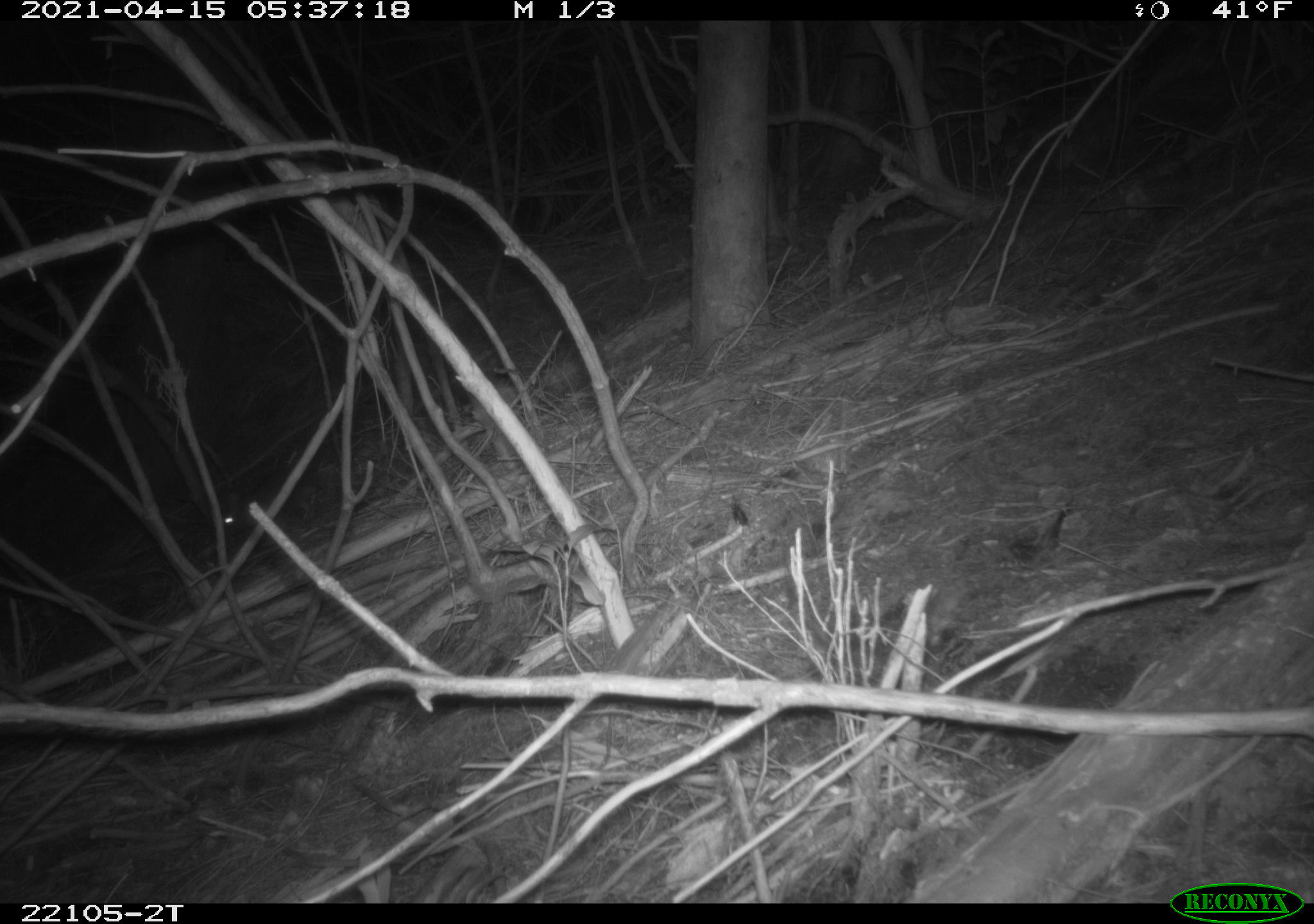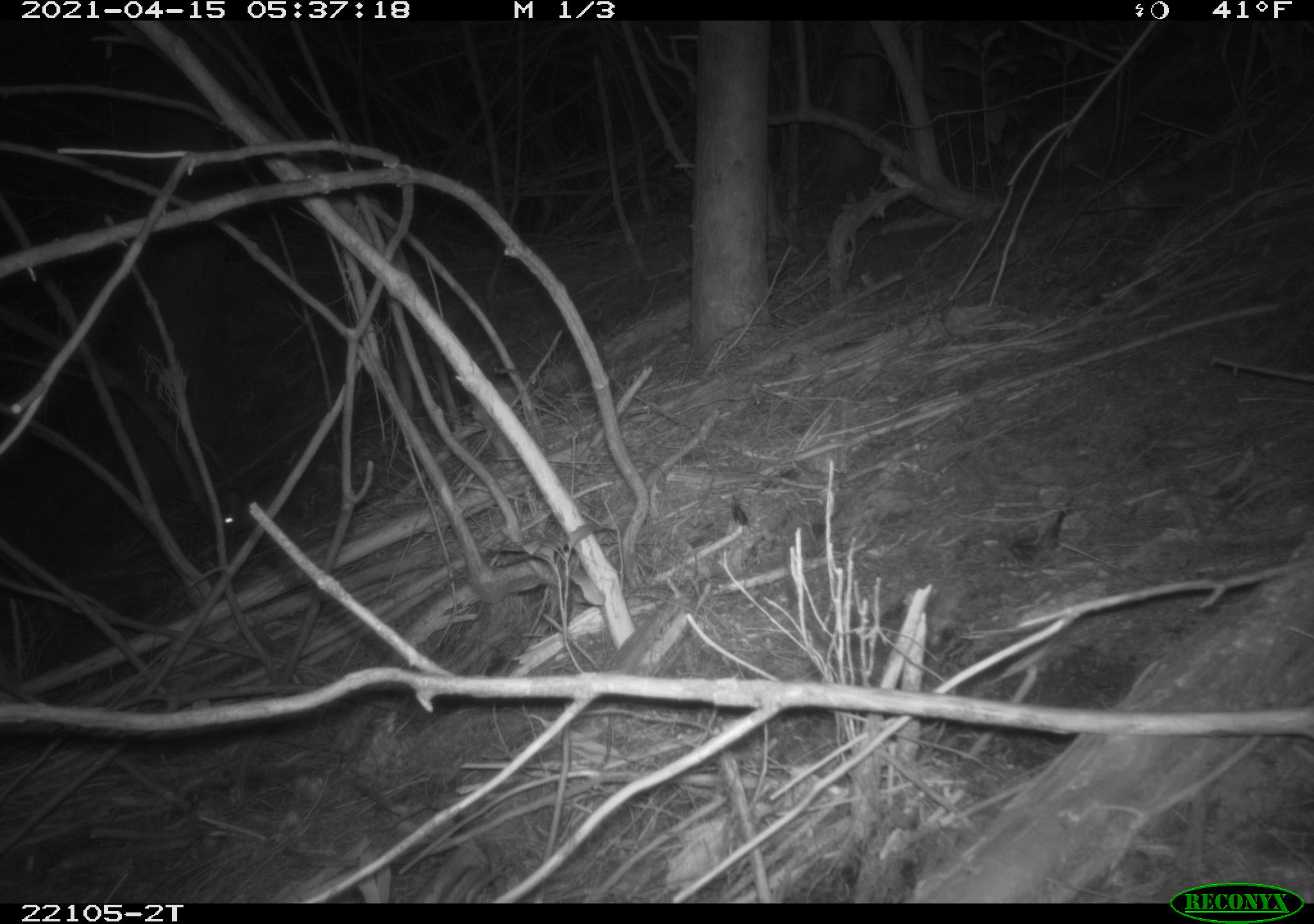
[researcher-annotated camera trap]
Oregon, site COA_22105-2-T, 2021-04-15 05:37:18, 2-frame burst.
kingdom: Animalia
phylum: Chordata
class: Mammalia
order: Rodentia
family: Sciuridae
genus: Glaucomys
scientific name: Glaucomys oregonensis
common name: humboldt's flying squirrel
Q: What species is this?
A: Humboldt's flying squirrel (Glaucomys oregonensis).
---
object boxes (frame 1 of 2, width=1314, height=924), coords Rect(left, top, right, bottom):
humboldt's flying squirrel: Rect(203, 435, 347, 573)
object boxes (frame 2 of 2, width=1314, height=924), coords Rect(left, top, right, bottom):
humboldt's flying squirrel: Rect(173, 435, 352, 566)